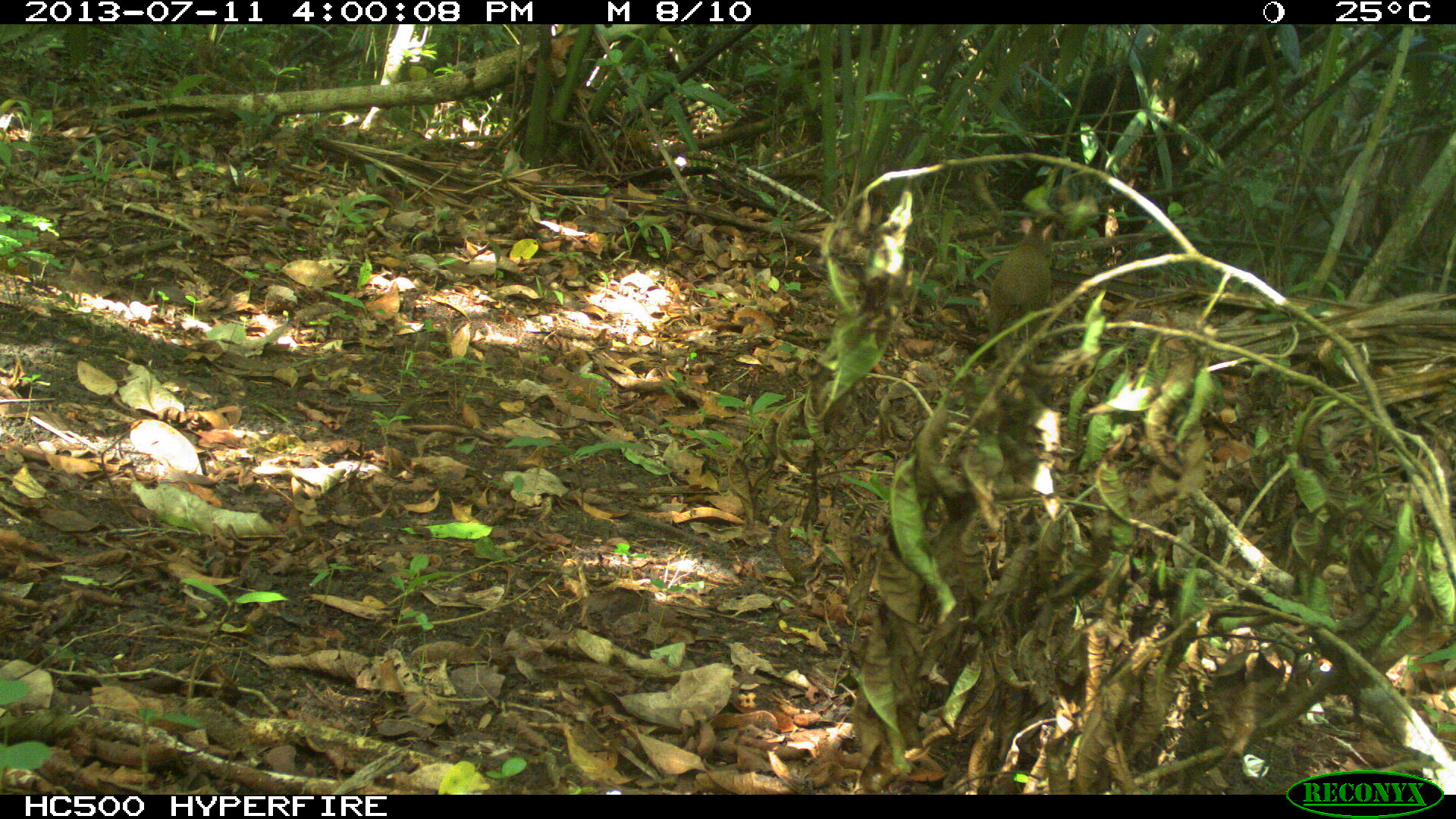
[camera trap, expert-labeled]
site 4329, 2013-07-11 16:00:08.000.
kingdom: Animalia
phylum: Chordata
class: Mammalia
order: Rodentia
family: Dasyproctidae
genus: Dasyprocta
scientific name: Dasyprocta punctata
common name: central american agouti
Dasyprocta punctata (central american agouti), count 1.